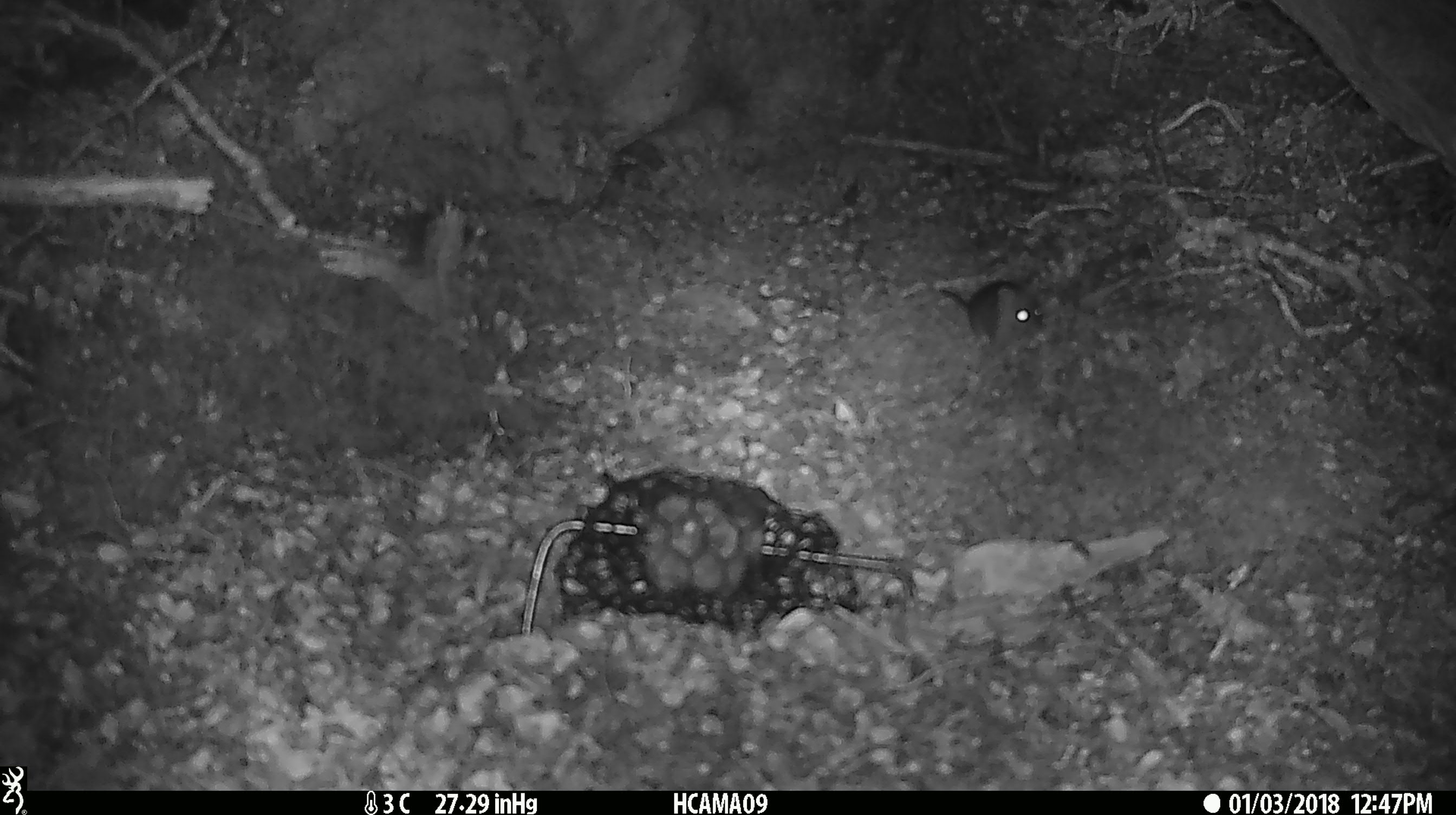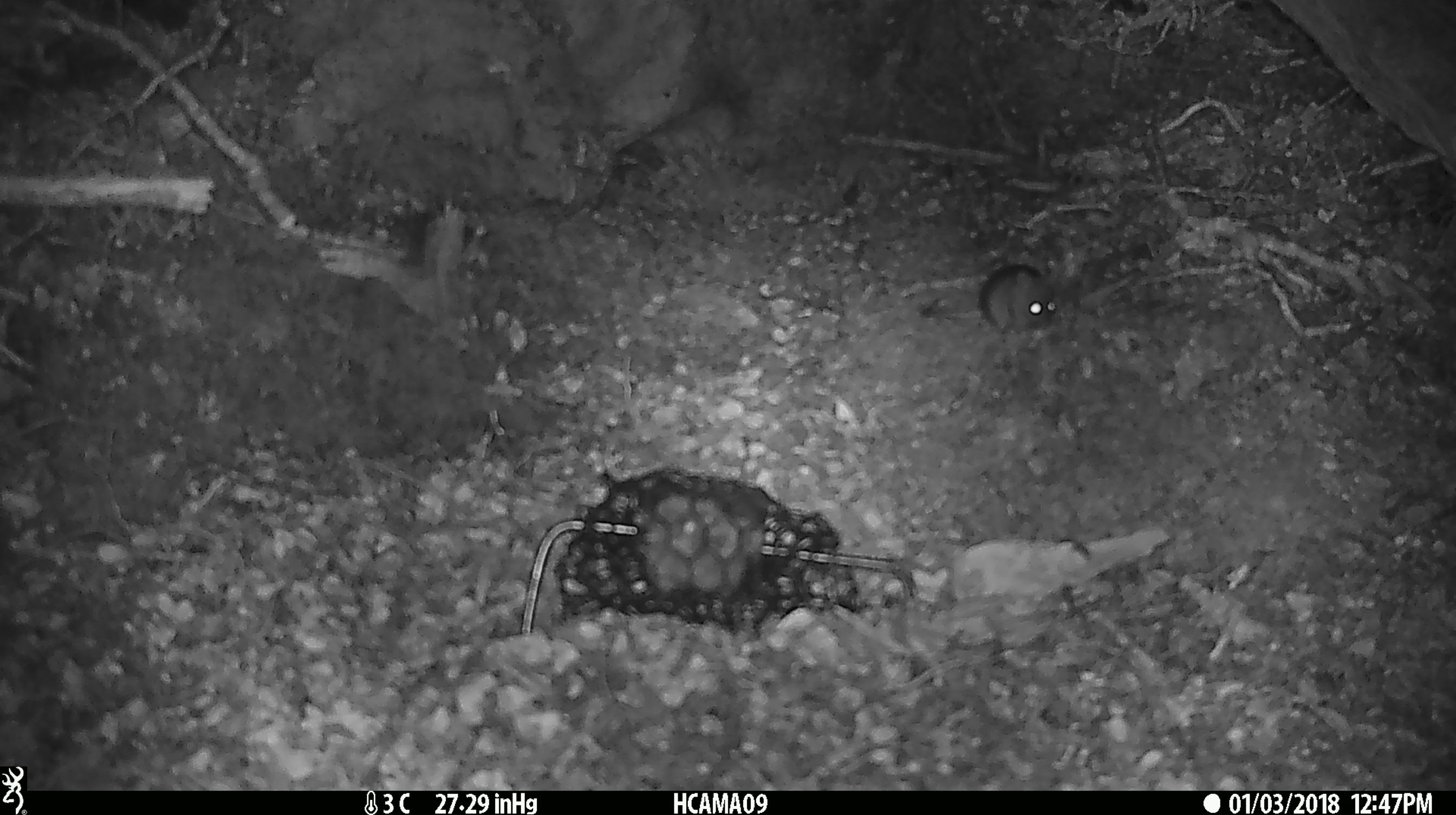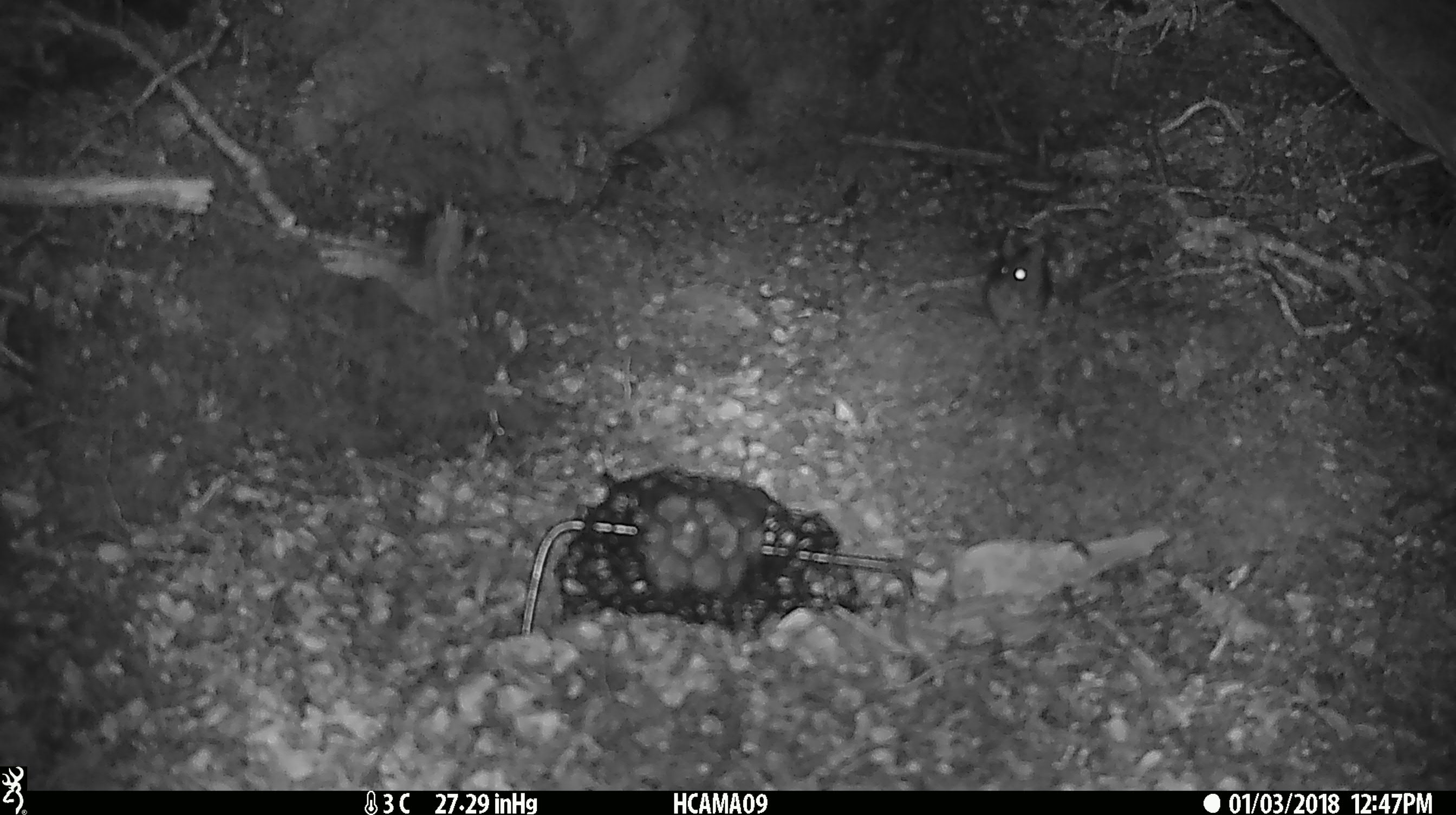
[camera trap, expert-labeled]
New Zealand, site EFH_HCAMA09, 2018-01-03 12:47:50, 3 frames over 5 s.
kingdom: Animalia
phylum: Chordata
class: Mammalia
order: Rodentia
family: Muridae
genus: Mus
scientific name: Mus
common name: mouse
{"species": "mouse (Mus)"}